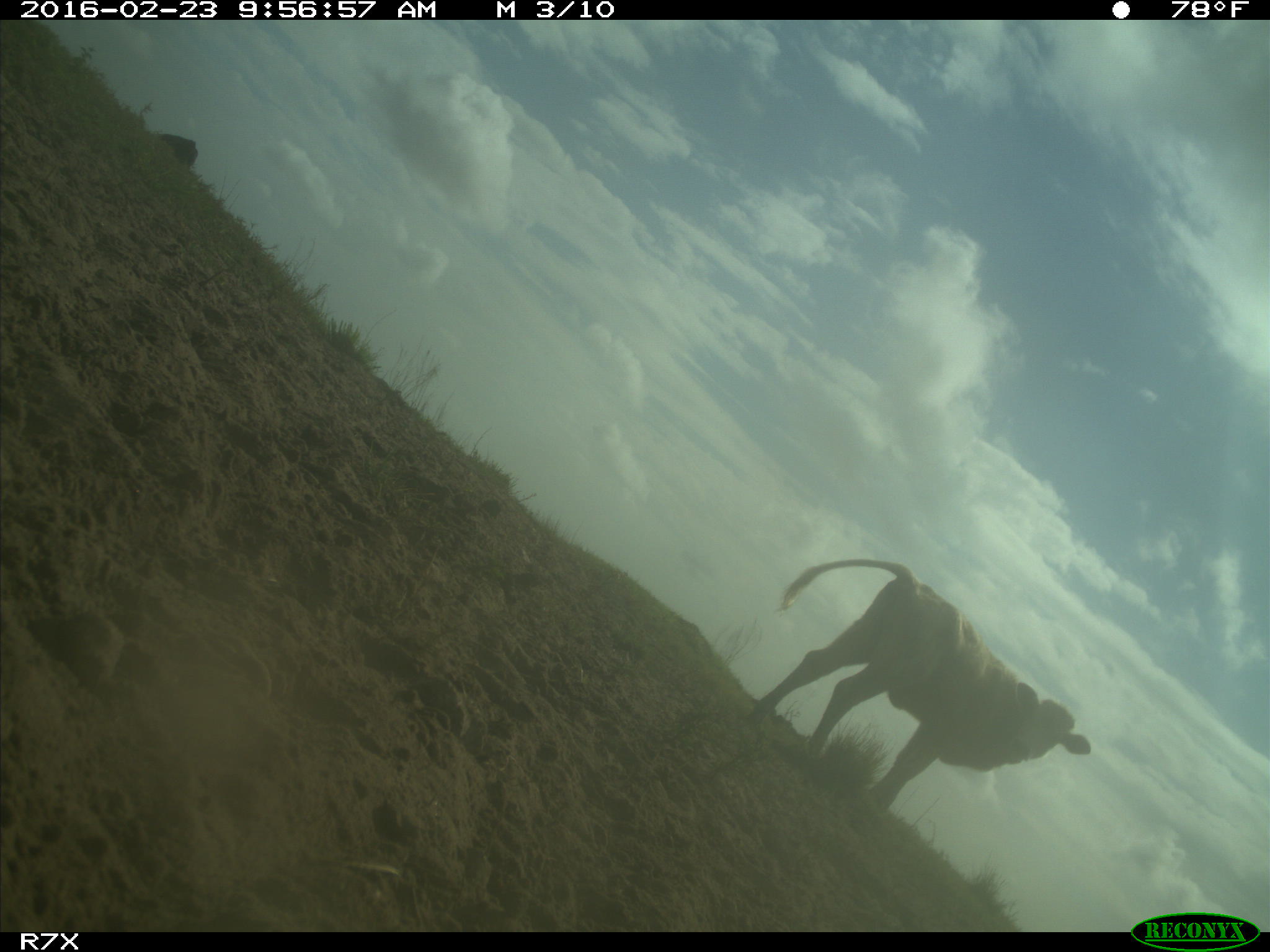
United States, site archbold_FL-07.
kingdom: Animalia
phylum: Chordata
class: Mammalia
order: Artiodactyla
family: Bovidae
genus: Bos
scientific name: Bos taurus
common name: domestic cow